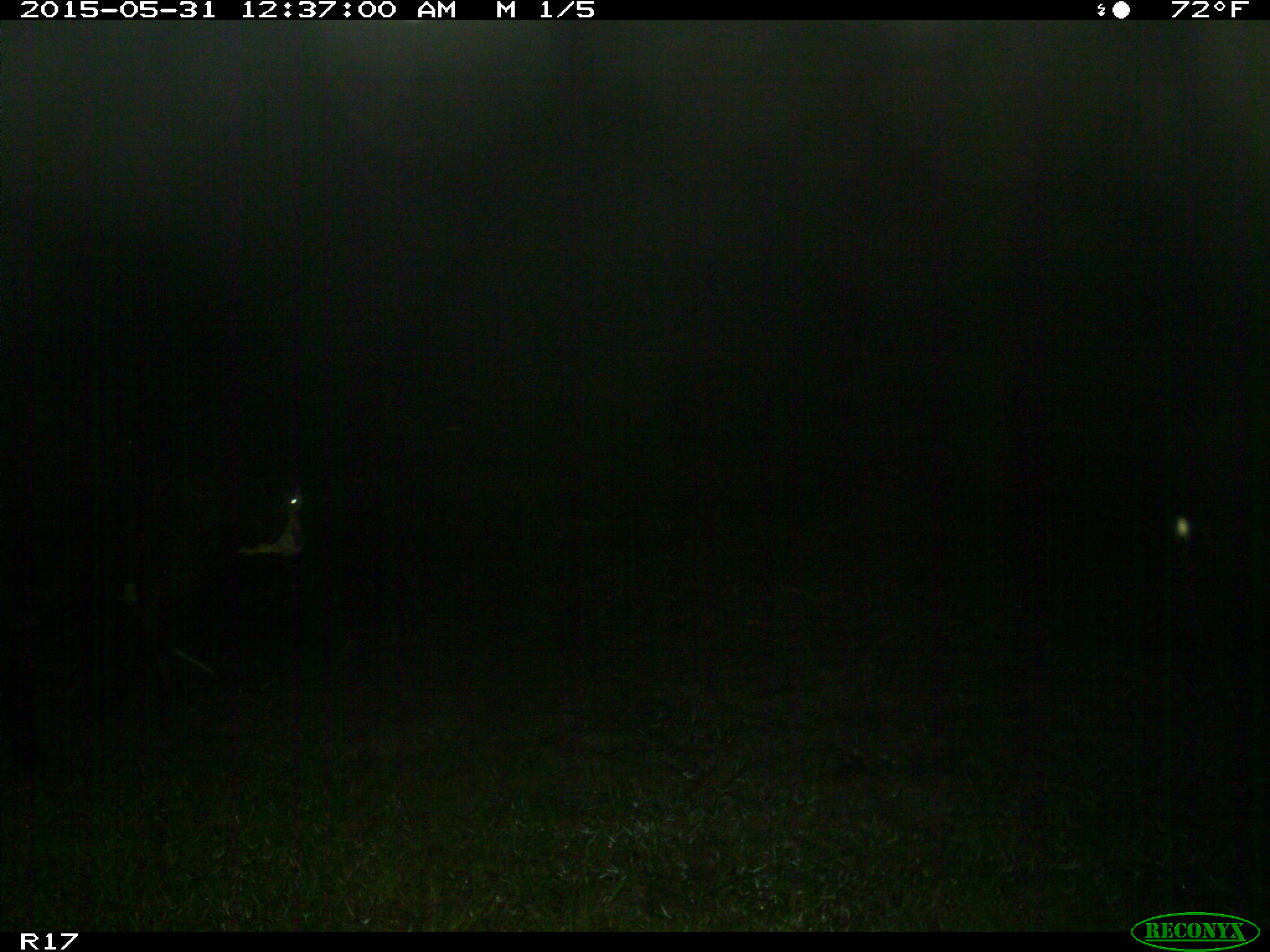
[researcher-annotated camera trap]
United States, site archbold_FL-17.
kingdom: Animalia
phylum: Chordata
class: Mammalia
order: Artiodactyla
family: Bovidae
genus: Bos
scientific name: Bos taurus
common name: domestic cow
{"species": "Bos taurus (domestic cow)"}